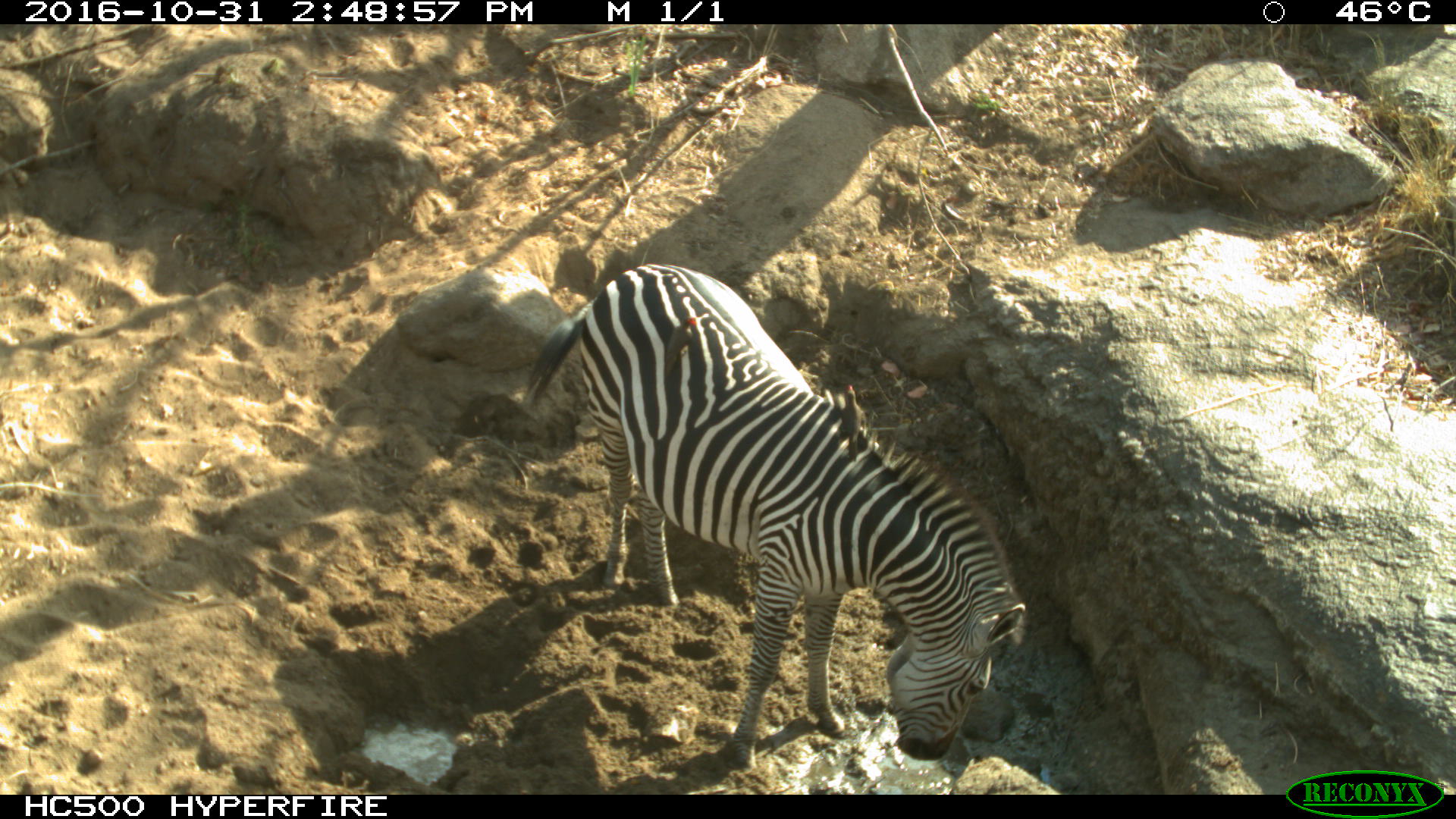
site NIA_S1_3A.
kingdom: Animalia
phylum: Chordata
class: Mammalia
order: Perissodactyla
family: Equidae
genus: Equus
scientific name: Equus quagga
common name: plains zebra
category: zebraplains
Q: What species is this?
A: Zebraplains (plains zebra) (Equus quagga).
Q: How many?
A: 1.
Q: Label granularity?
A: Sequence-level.